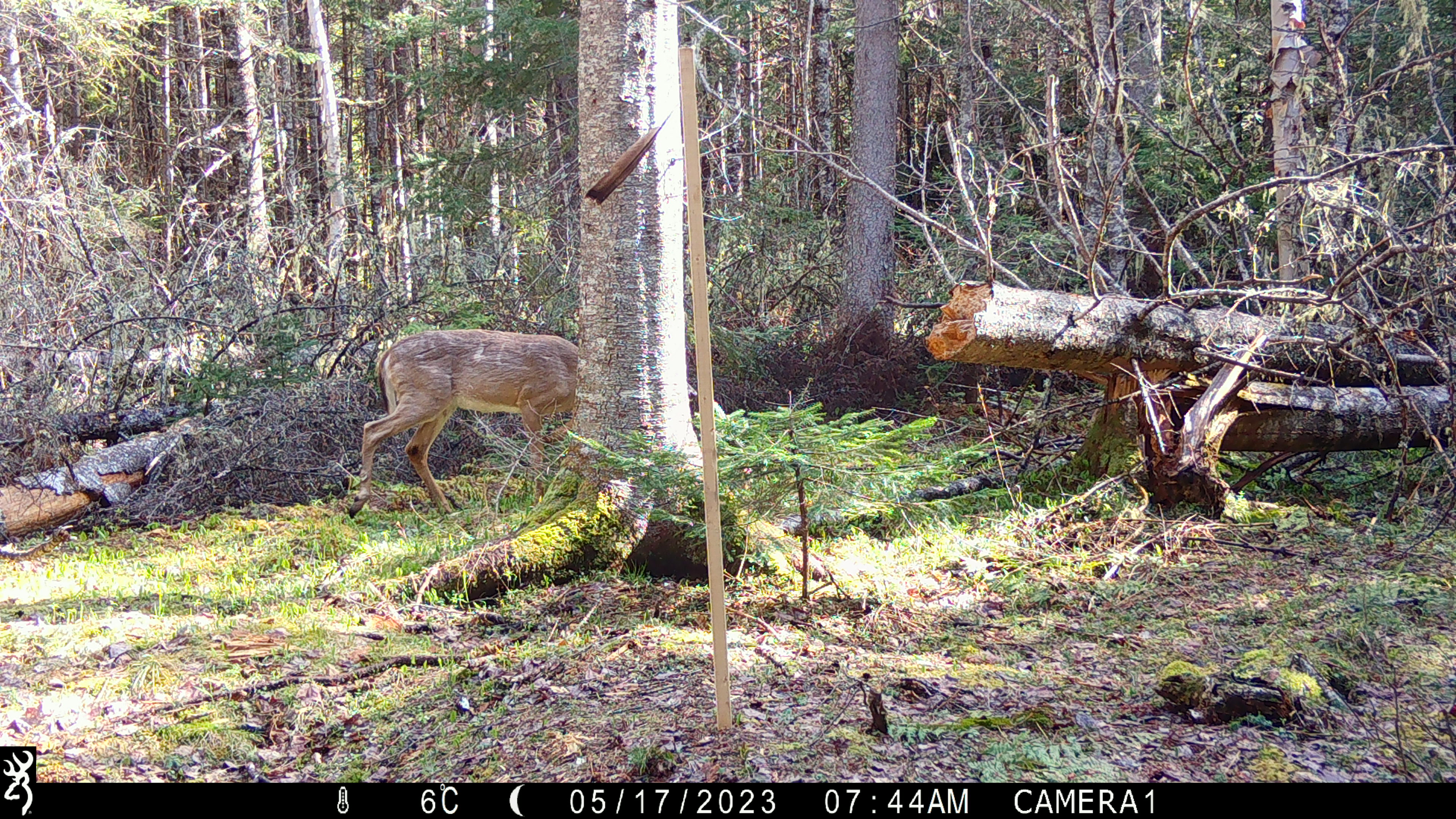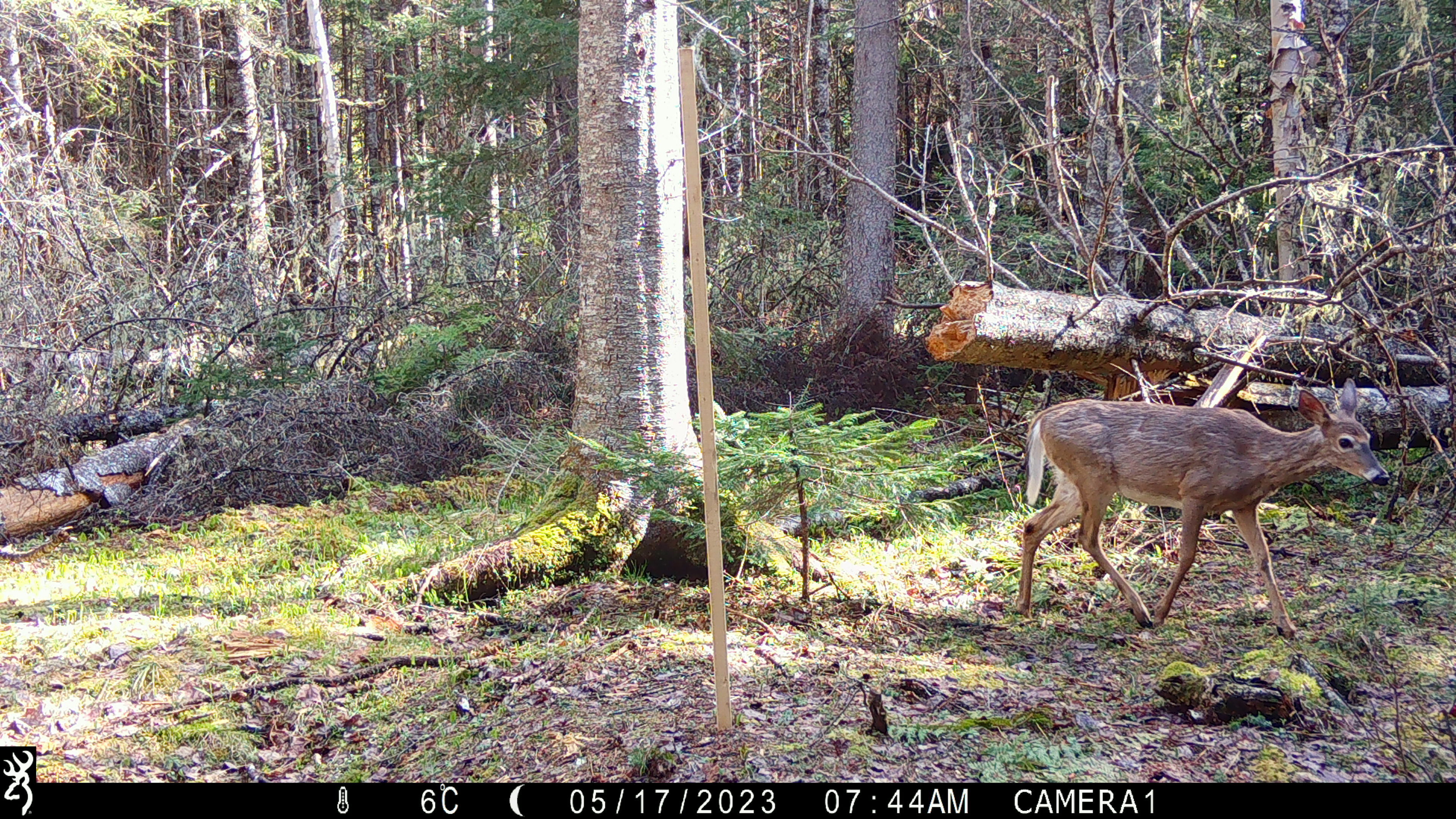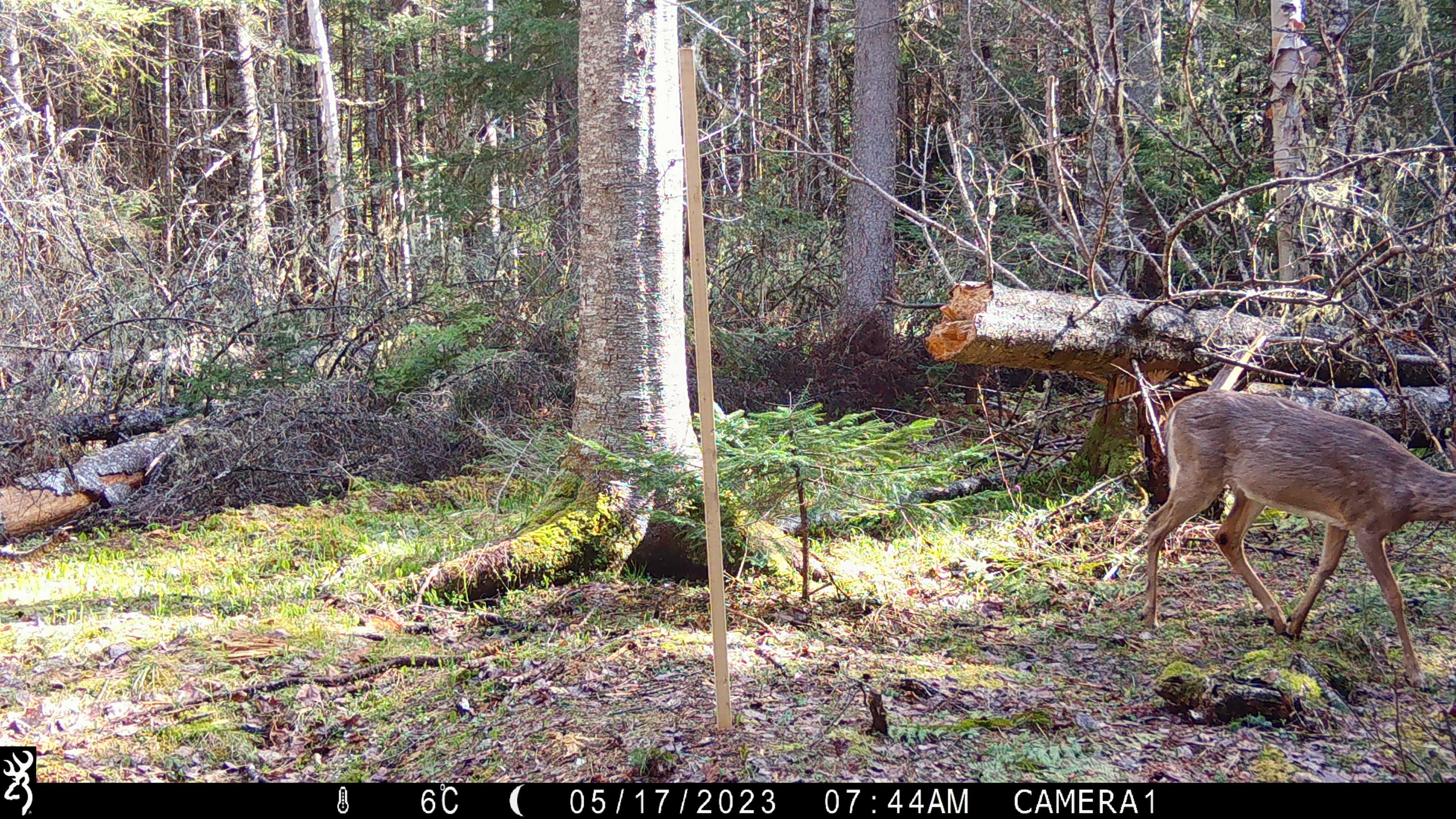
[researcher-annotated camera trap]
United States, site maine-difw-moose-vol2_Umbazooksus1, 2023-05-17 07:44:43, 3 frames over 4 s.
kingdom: Animalia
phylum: Chordata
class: Mammalia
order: Artiodactyla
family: Cervidae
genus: Odocoileus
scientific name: Odocoileus virginianus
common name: white-tailed deer